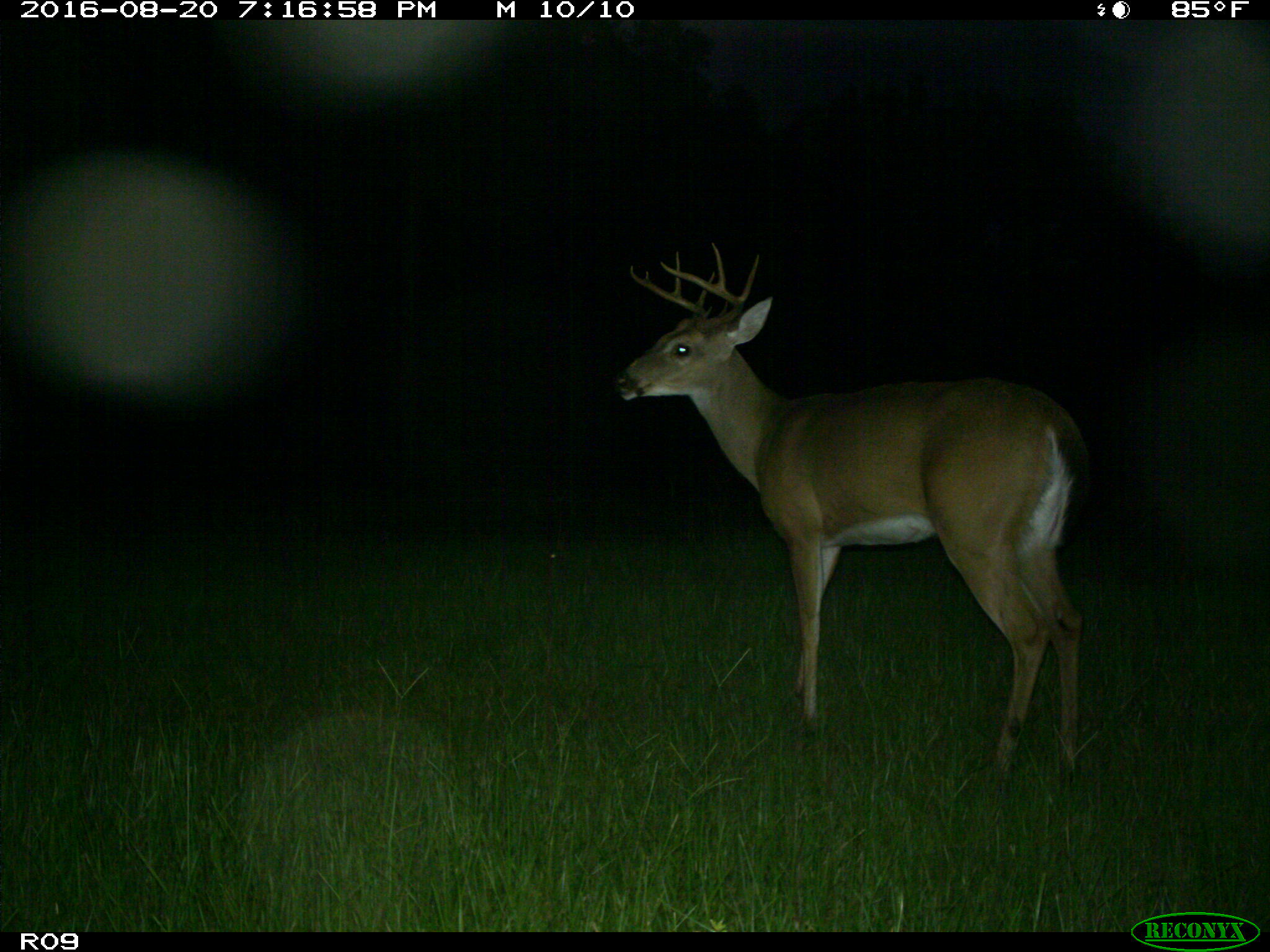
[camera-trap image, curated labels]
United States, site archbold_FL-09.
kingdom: Animalia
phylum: Chordata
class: Mammalia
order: Artiodactyla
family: Cervidae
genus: Odocoileus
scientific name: Odocoileus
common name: deer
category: unidentified deer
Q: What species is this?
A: Unidentified deer (deer) (Odocoileus).